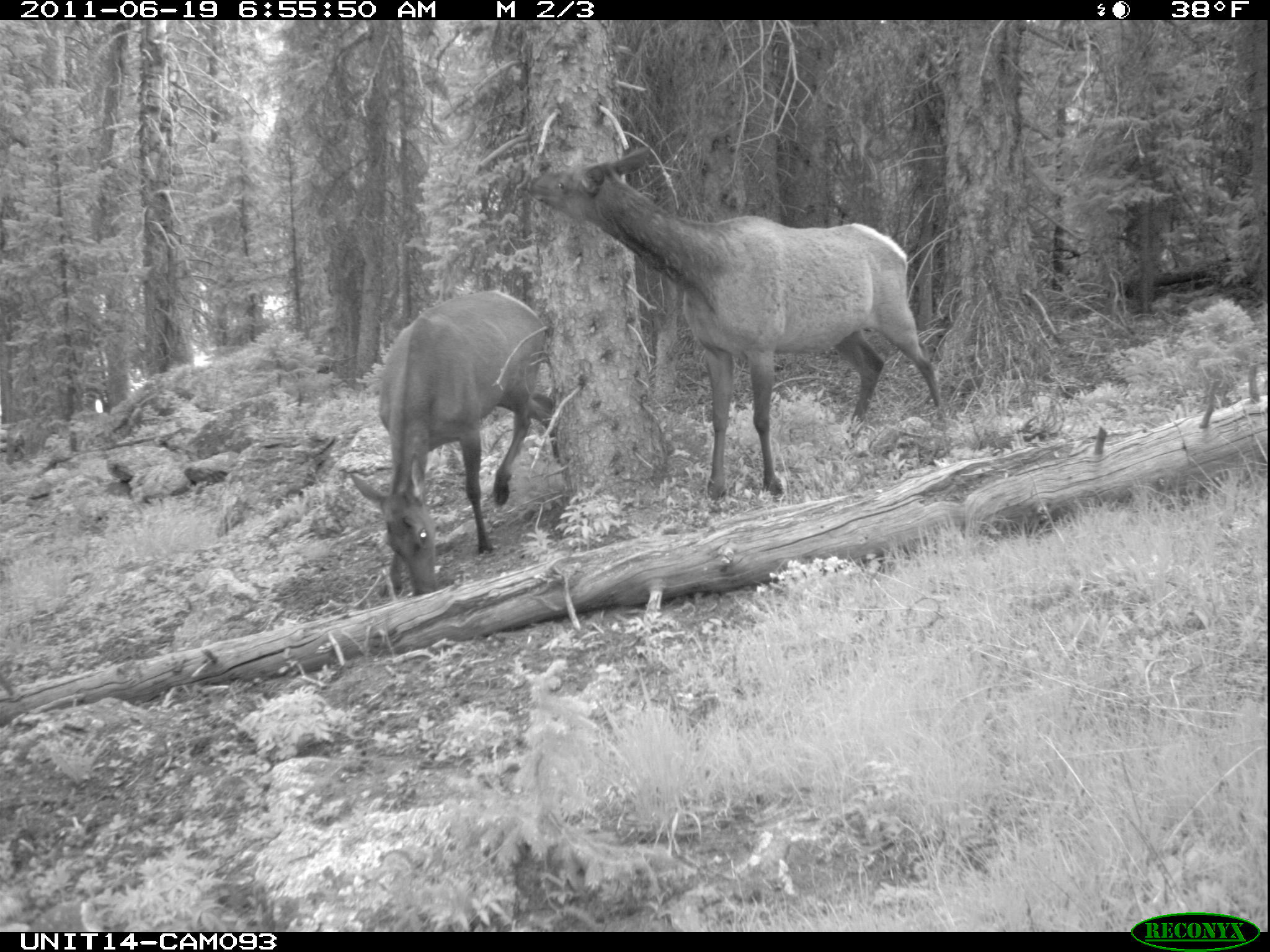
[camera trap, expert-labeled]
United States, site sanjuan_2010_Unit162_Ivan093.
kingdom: Animalia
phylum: Chordata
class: Mammalia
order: Artiodactyla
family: Cervidae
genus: Cervus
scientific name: Cervus elaphus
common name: red deer